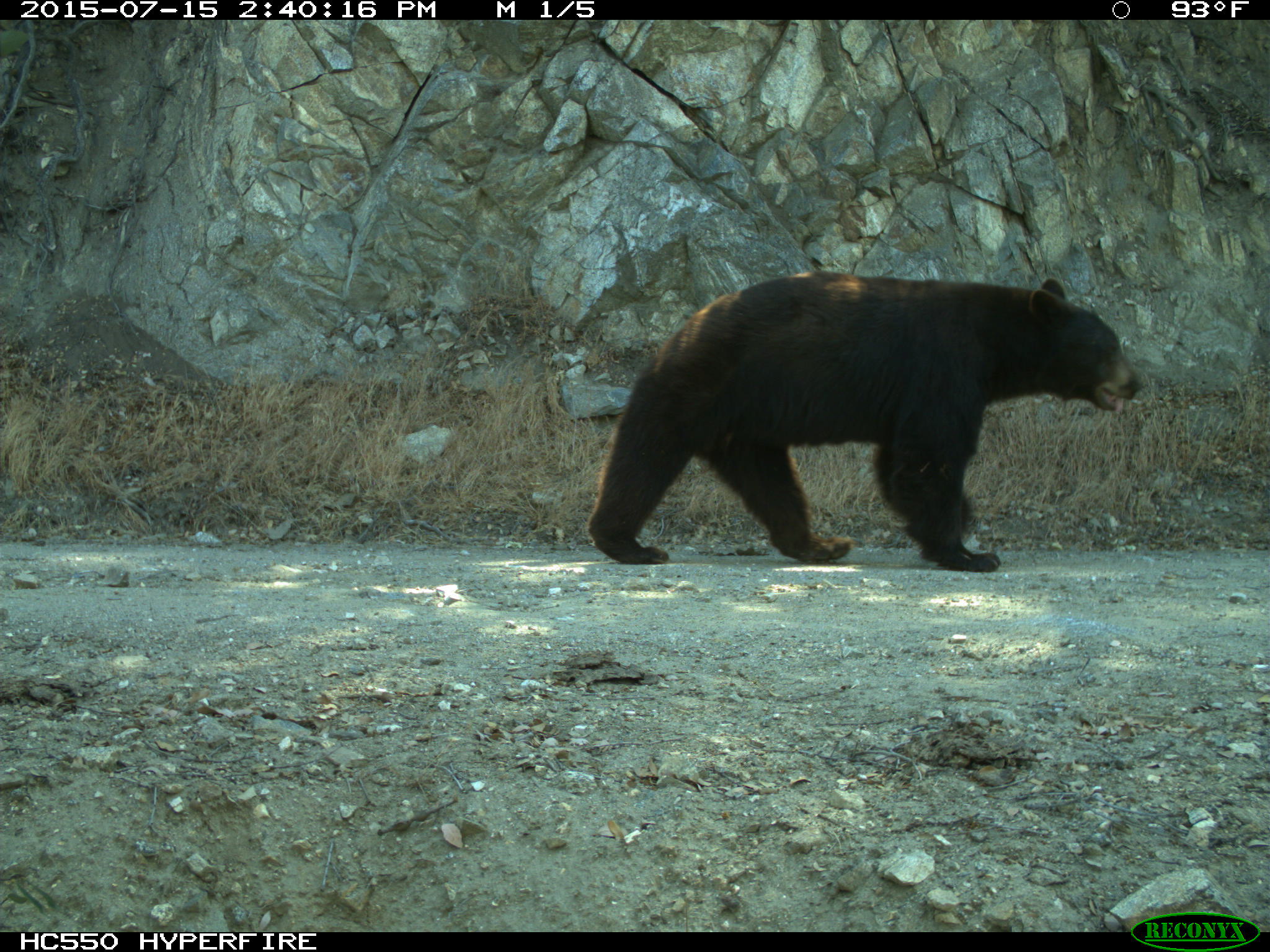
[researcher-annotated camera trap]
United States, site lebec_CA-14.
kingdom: Animalia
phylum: Chordata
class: Mammalia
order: Carnivora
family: Ursidae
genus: Ursus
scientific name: Ursus americanus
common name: american black bear